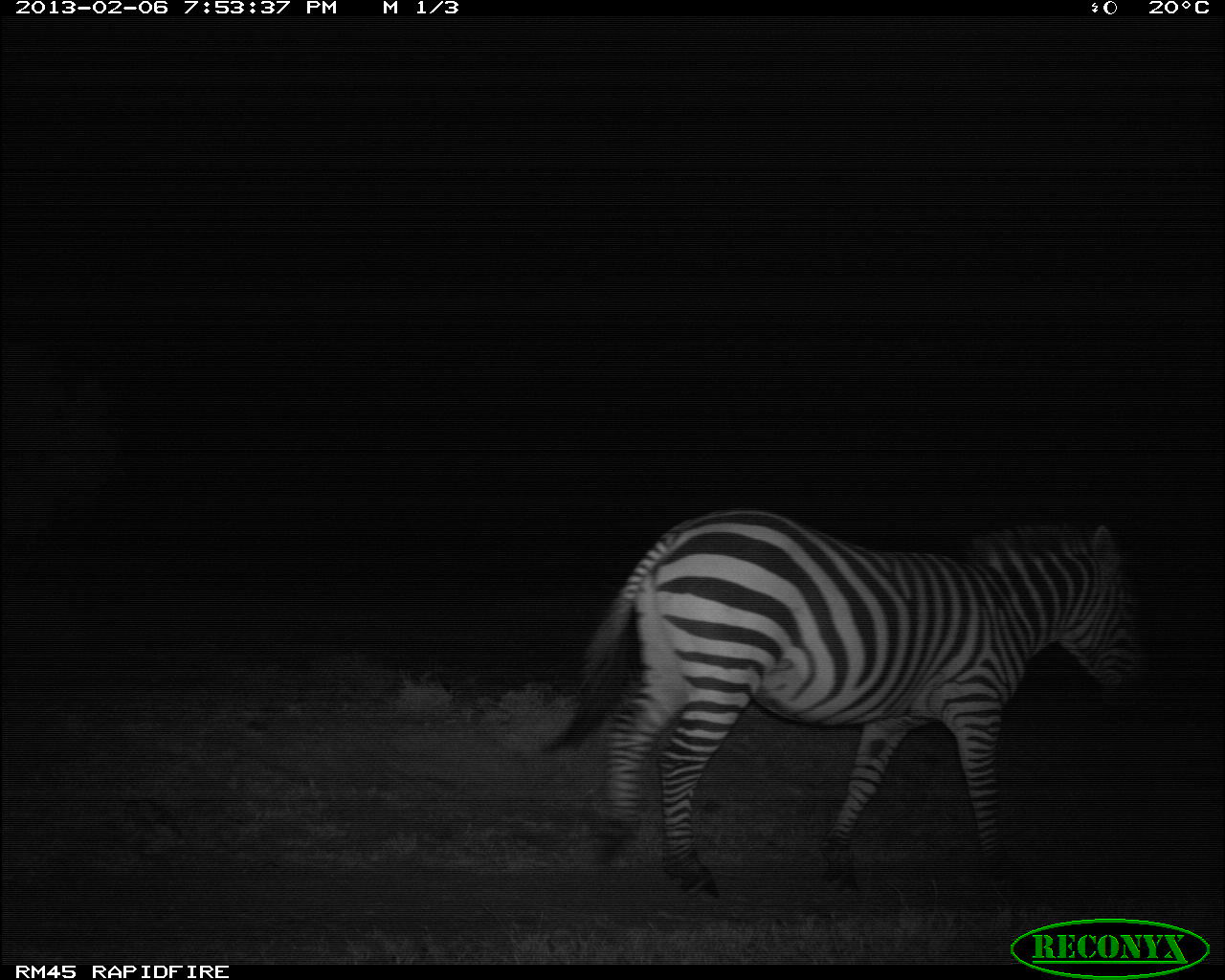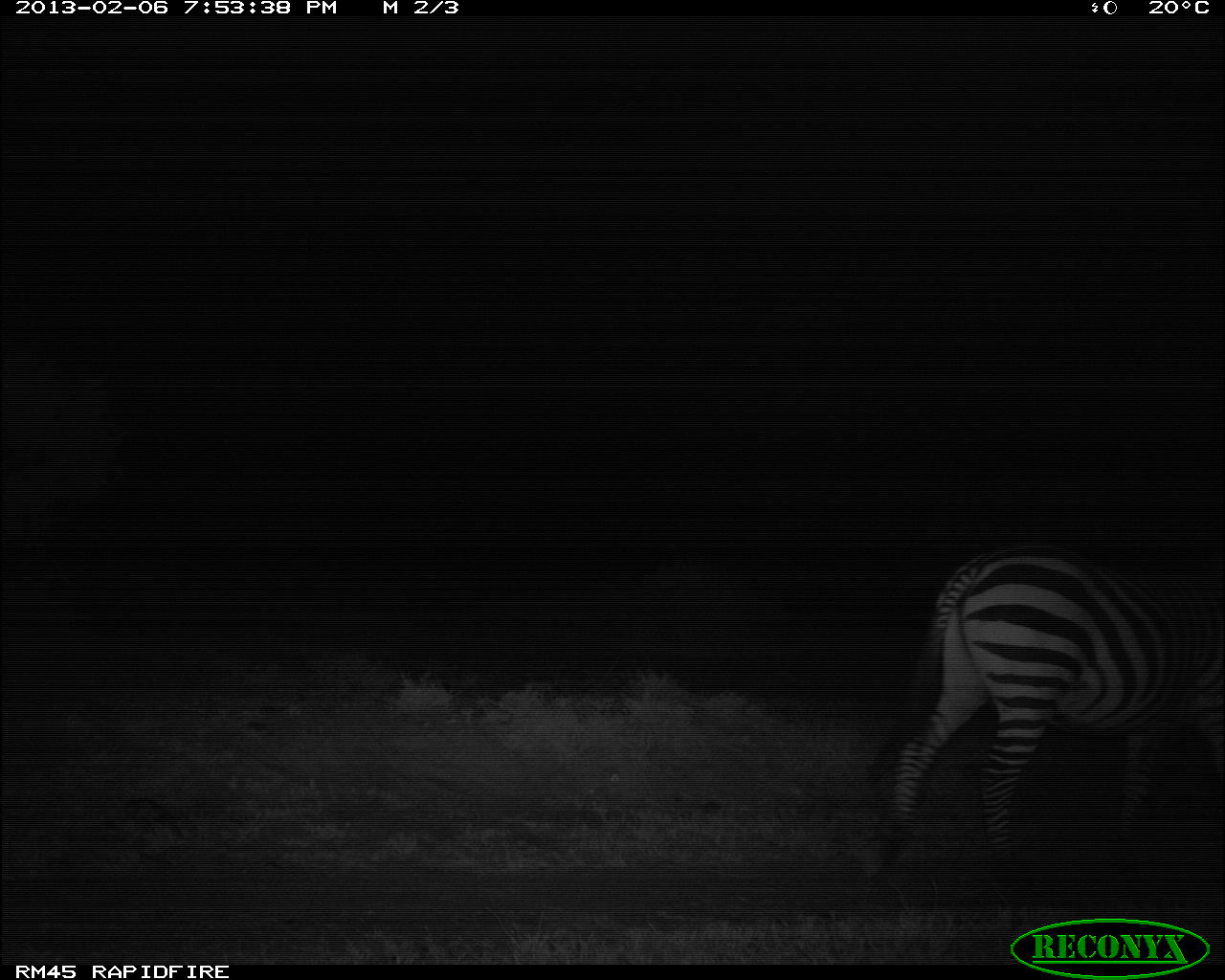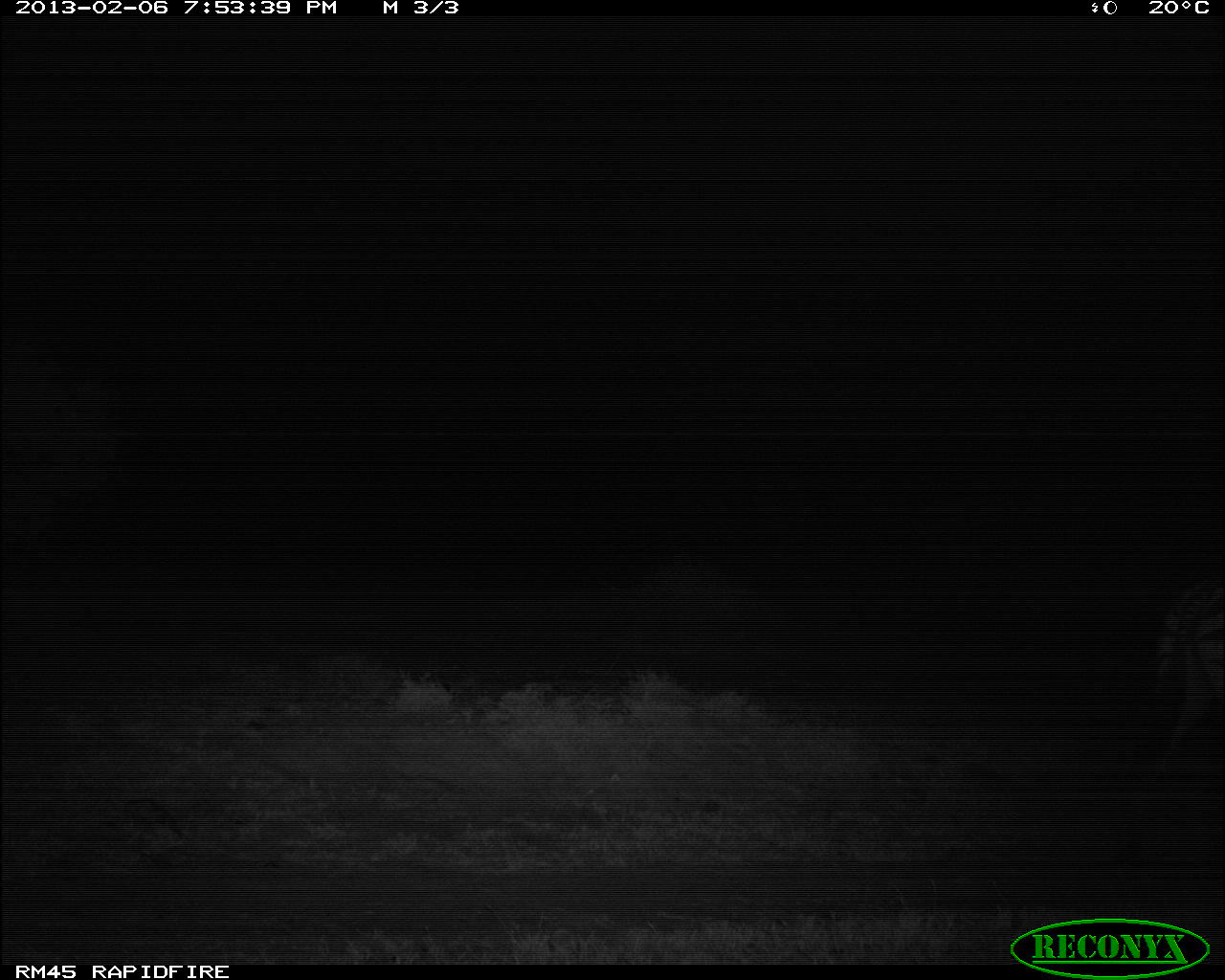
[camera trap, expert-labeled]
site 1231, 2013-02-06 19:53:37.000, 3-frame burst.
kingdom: Animalia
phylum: Chordata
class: Mammalia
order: Perissodactyla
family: Equidae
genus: Equus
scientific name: Equus quagga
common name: plains zebra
Equus quagga (plains zebra), count 1.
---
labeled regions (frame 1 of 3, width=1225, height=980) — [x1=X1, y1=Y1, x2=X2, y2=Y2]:
equus quagga: [x1=539, y1=505, x2=1148, y2=880]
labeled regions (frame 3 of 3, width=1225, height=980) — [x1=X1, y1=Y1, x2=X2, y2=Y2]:
equus quagga: [x1=1138, y1=568, x2=1224, y2=797]